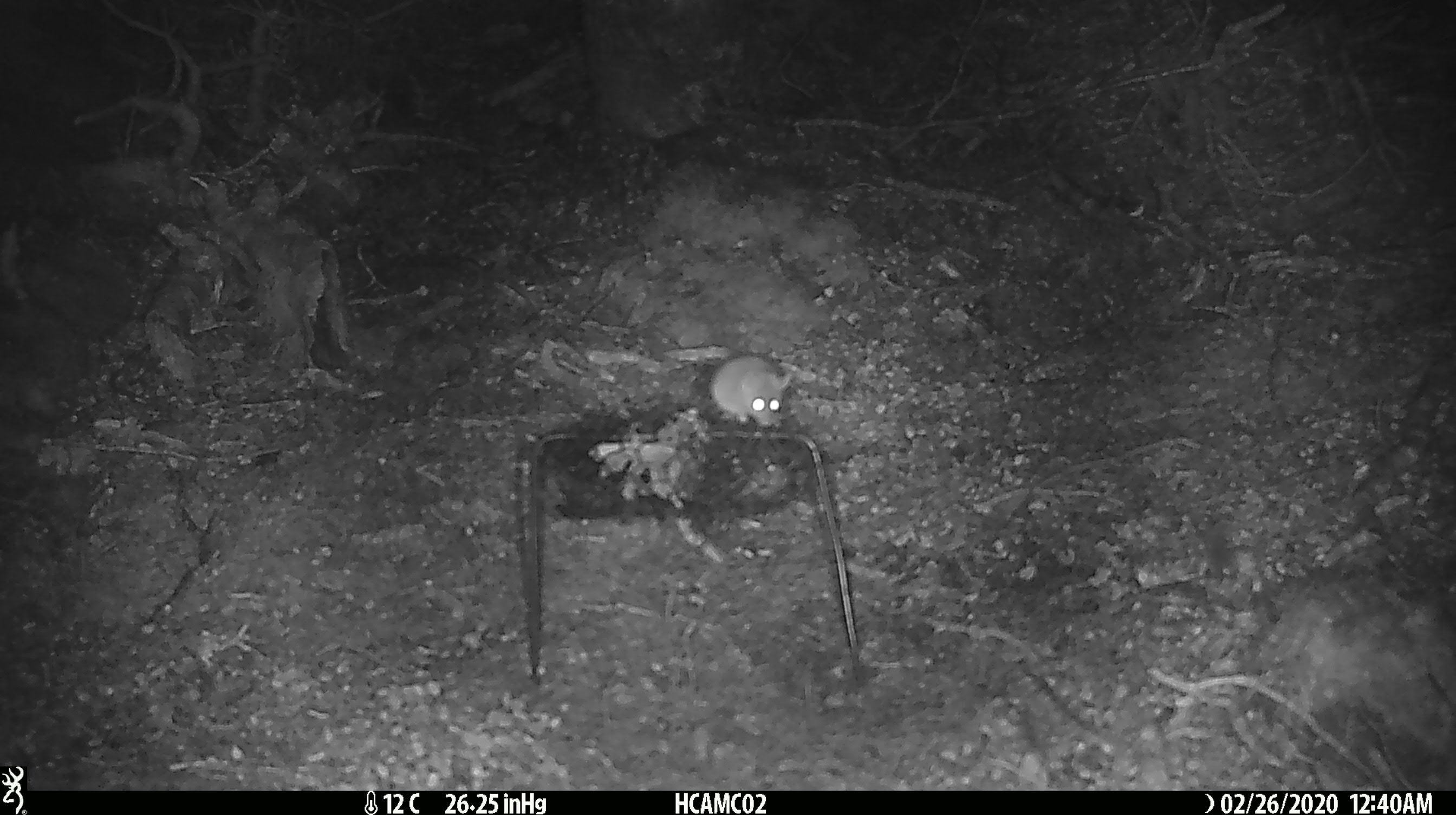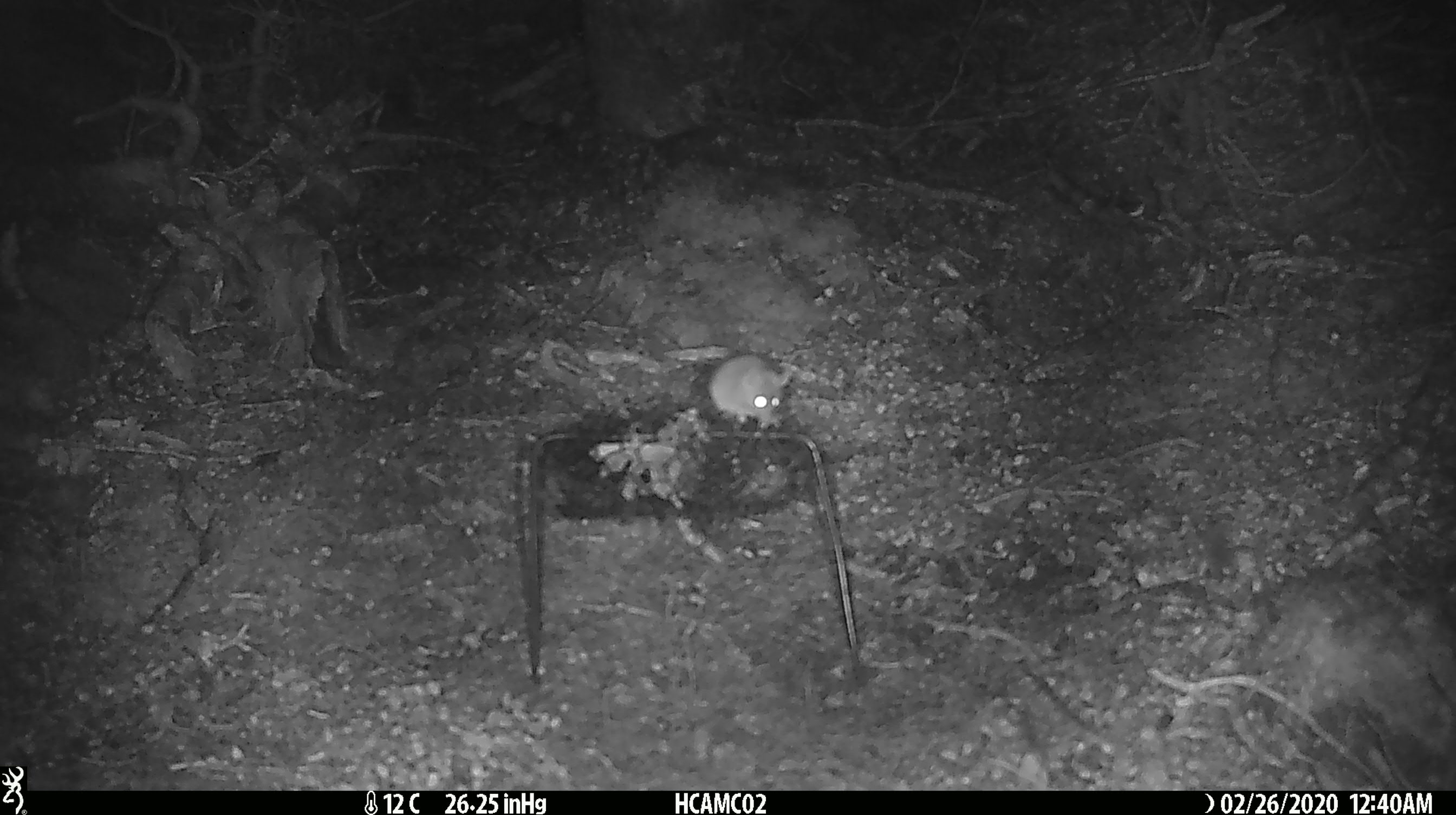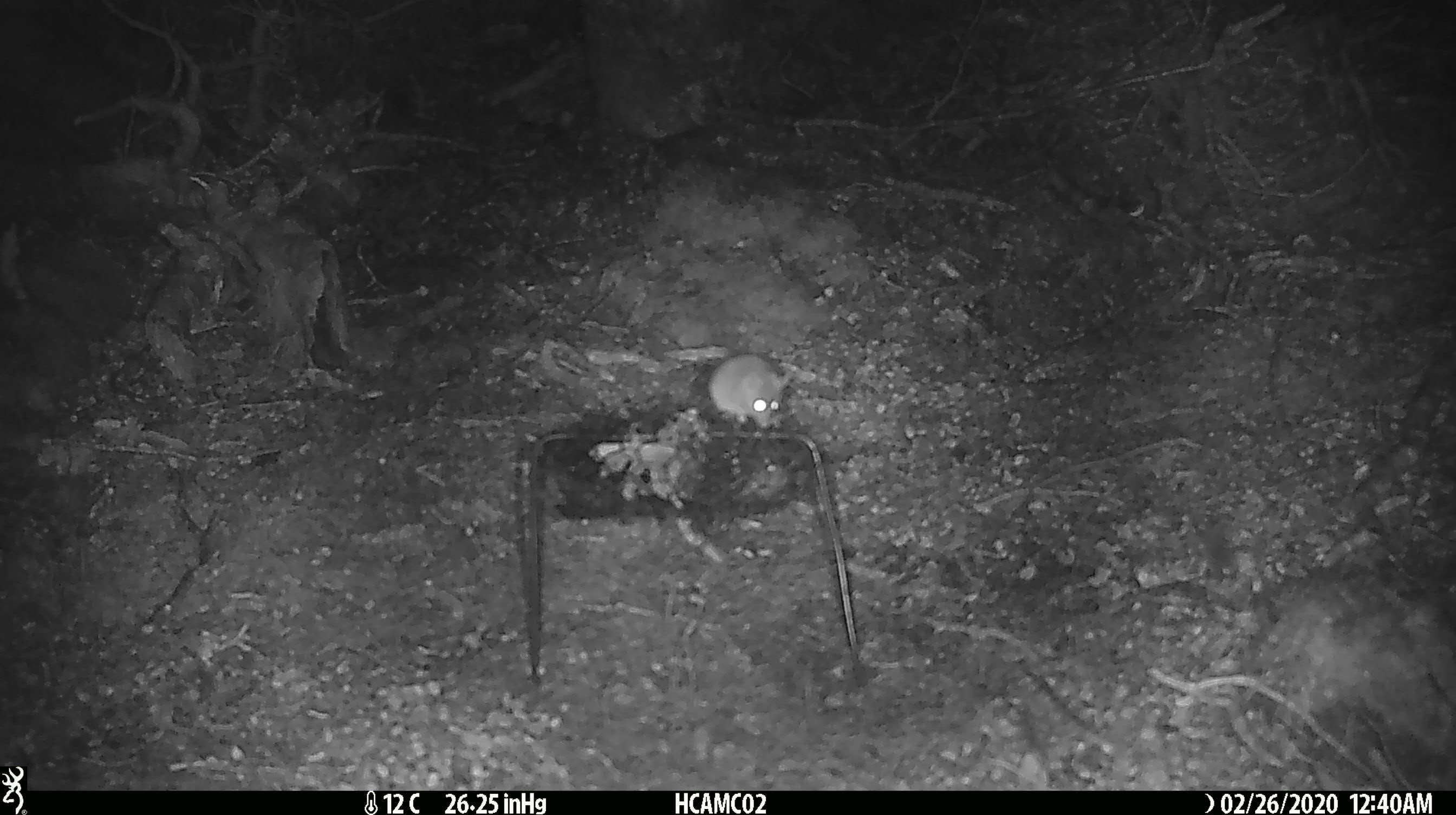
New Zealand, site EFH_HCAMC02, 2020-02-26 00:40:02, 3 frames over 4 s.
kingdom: Animalia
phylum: Chordata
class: Mammalia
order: Rodentia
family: Muridae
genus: Mus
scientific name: Mus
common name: mouse